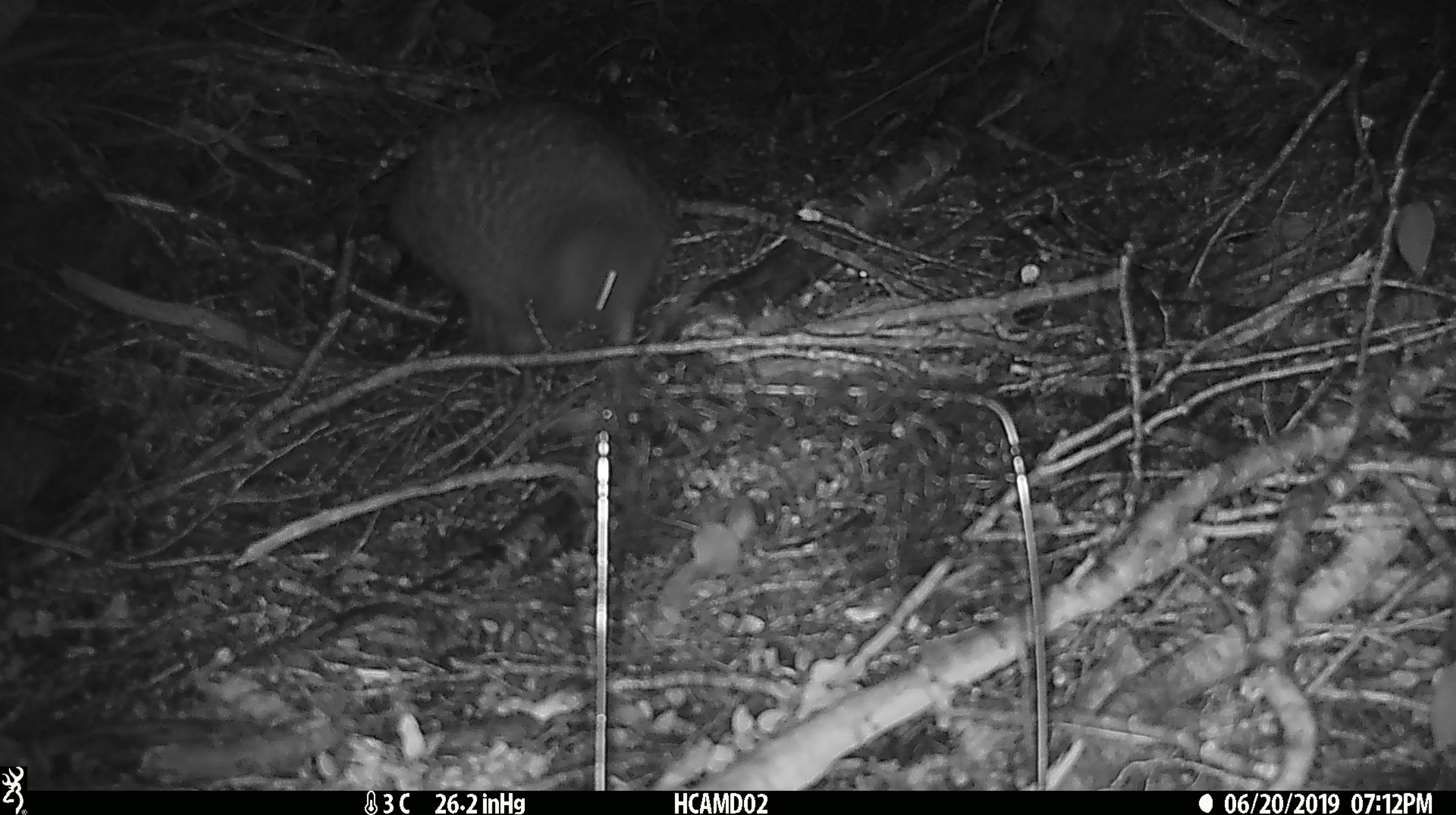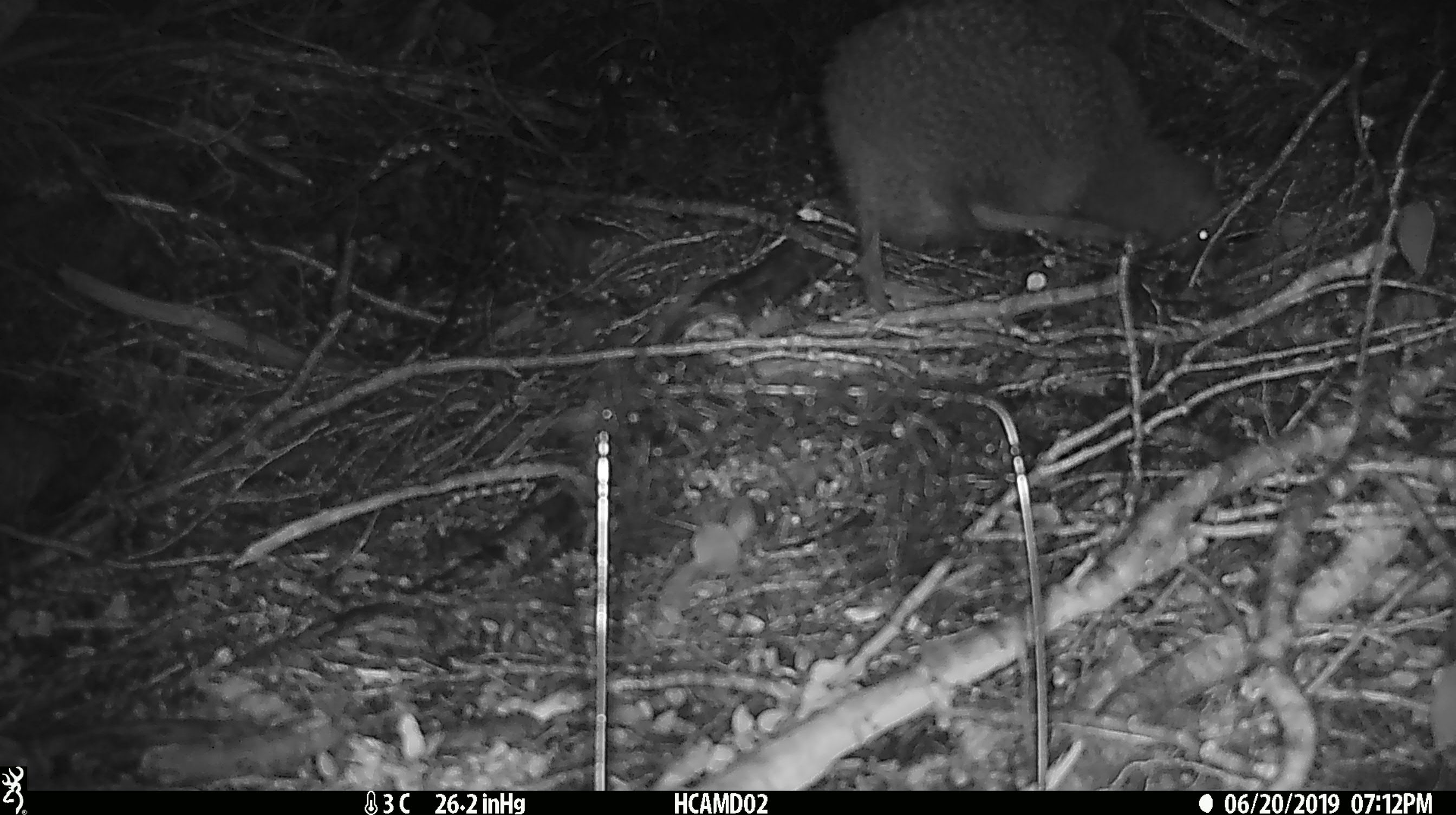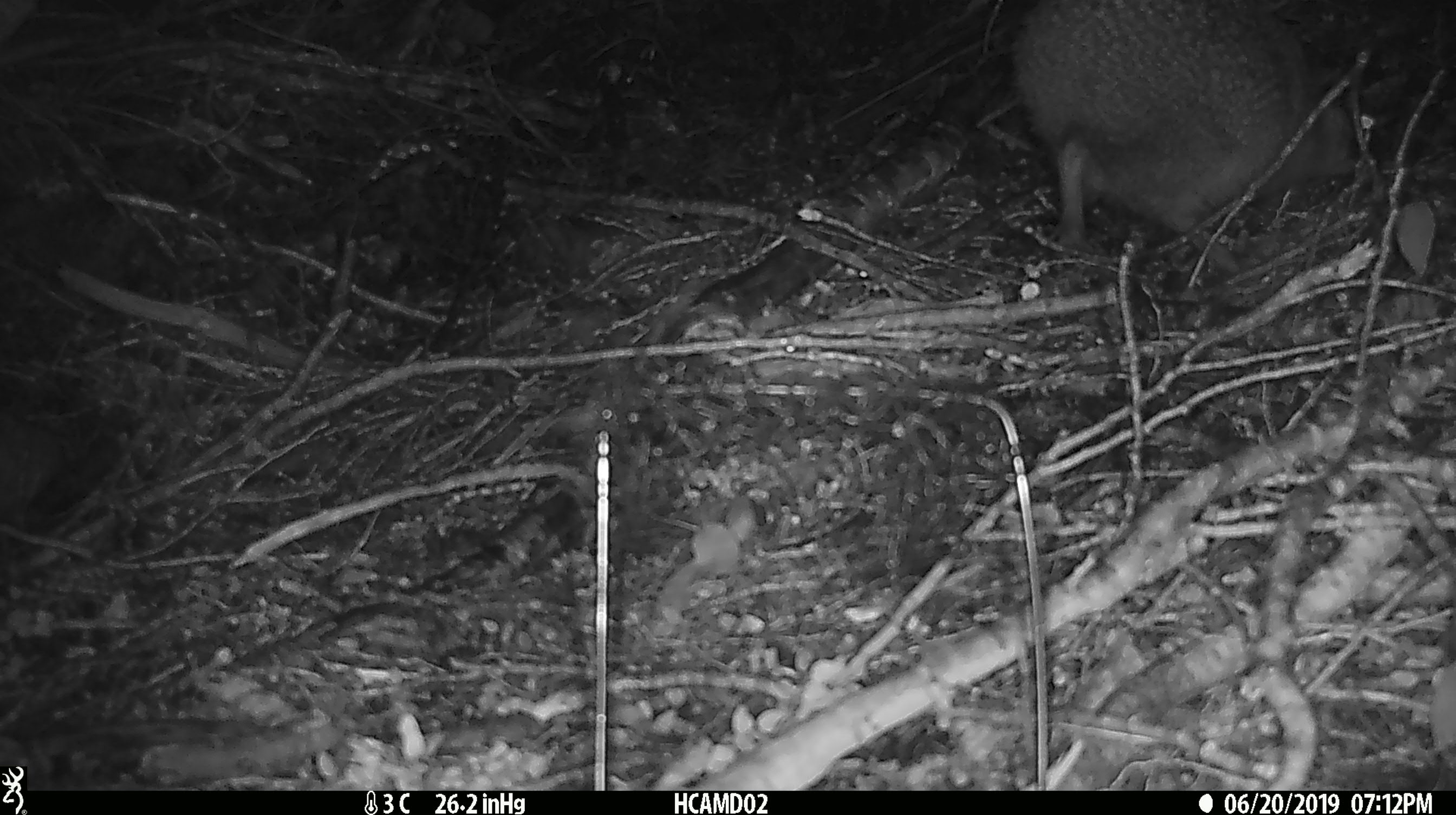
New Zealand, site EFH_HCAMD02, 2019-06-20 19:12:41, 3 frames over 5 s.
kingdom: Animalia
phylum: Chordata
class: Aves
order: Apterygiformes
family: Apterygidae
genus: Apteryx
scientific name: Apteryx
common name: kiwi